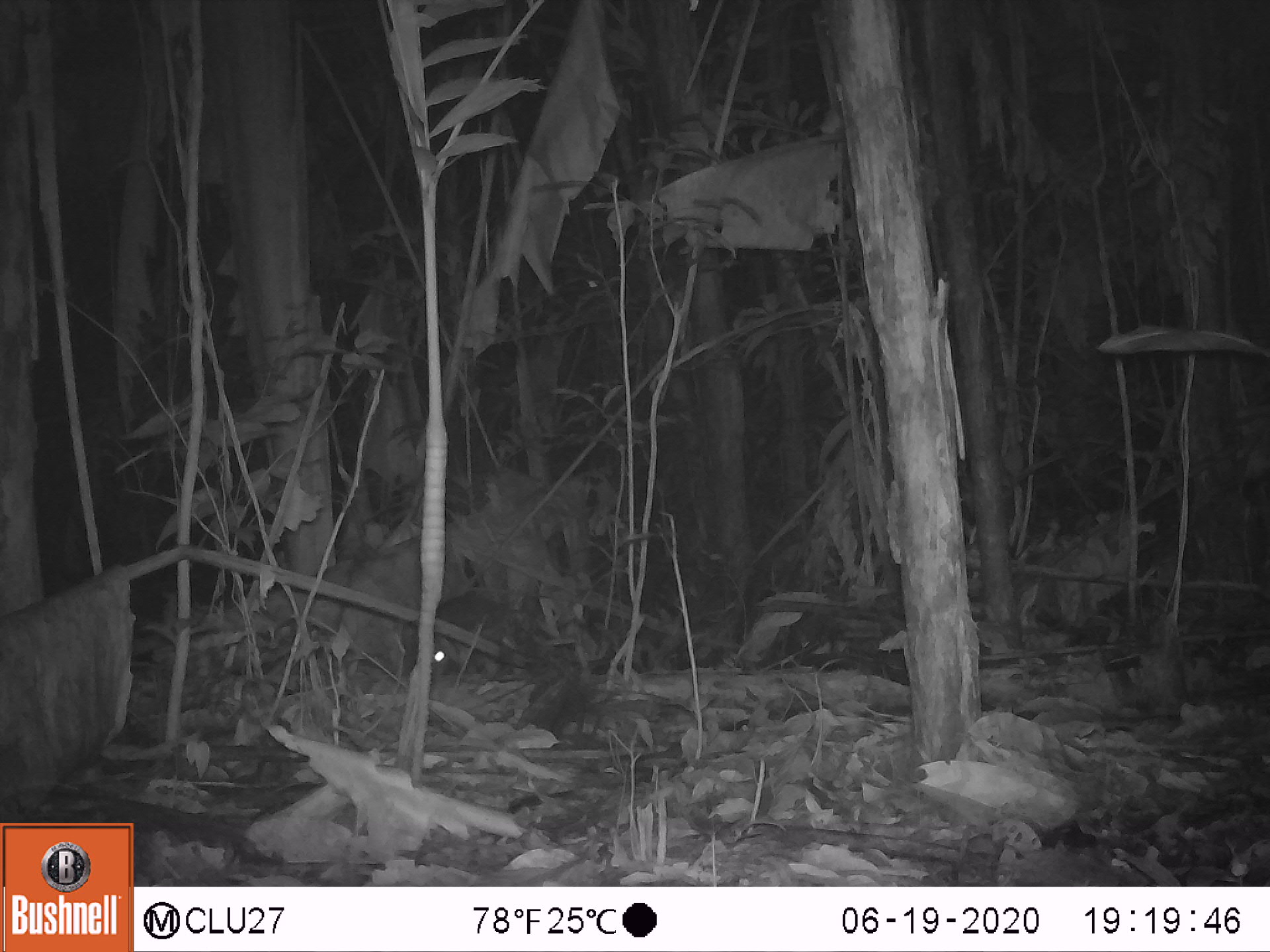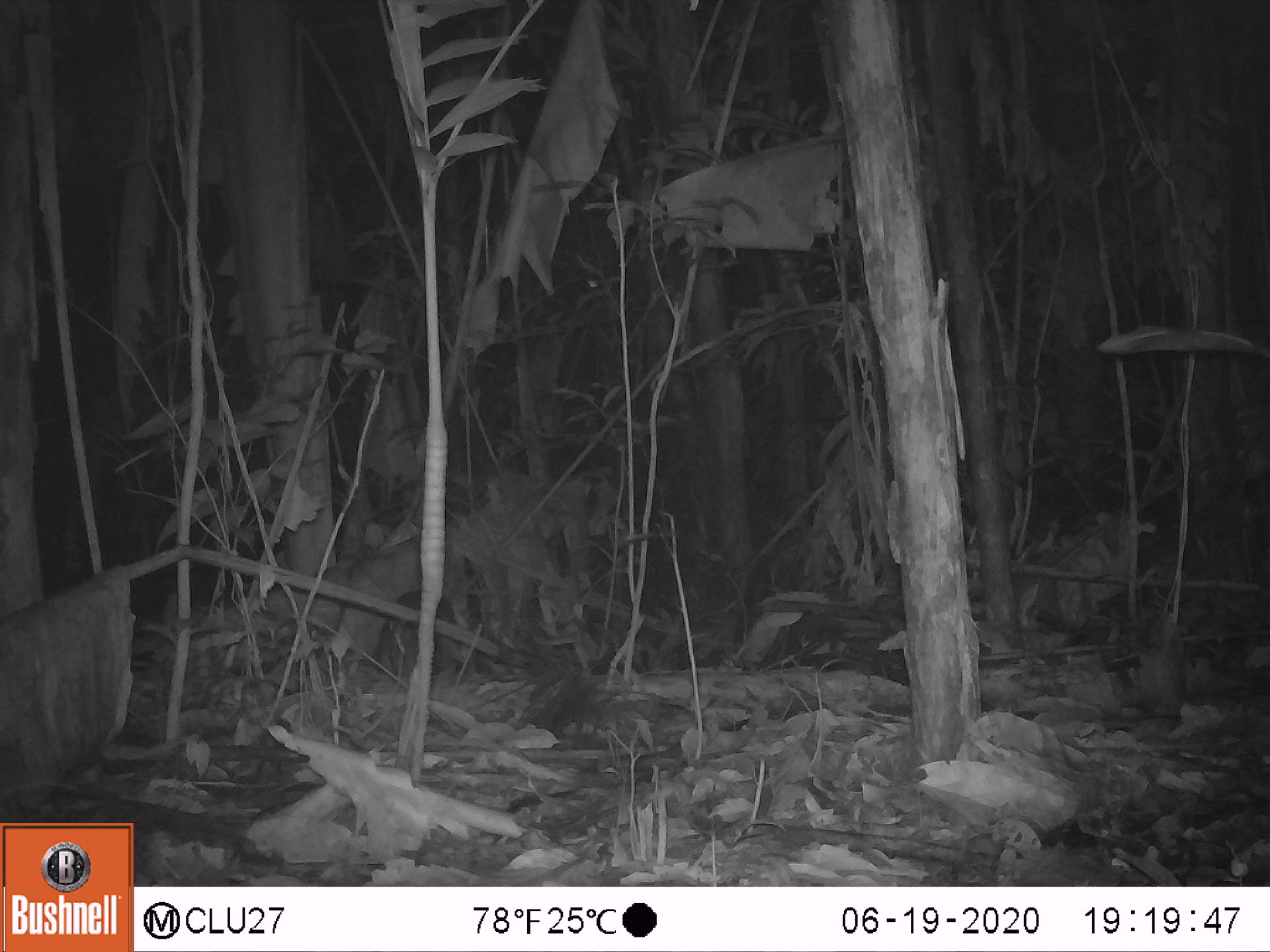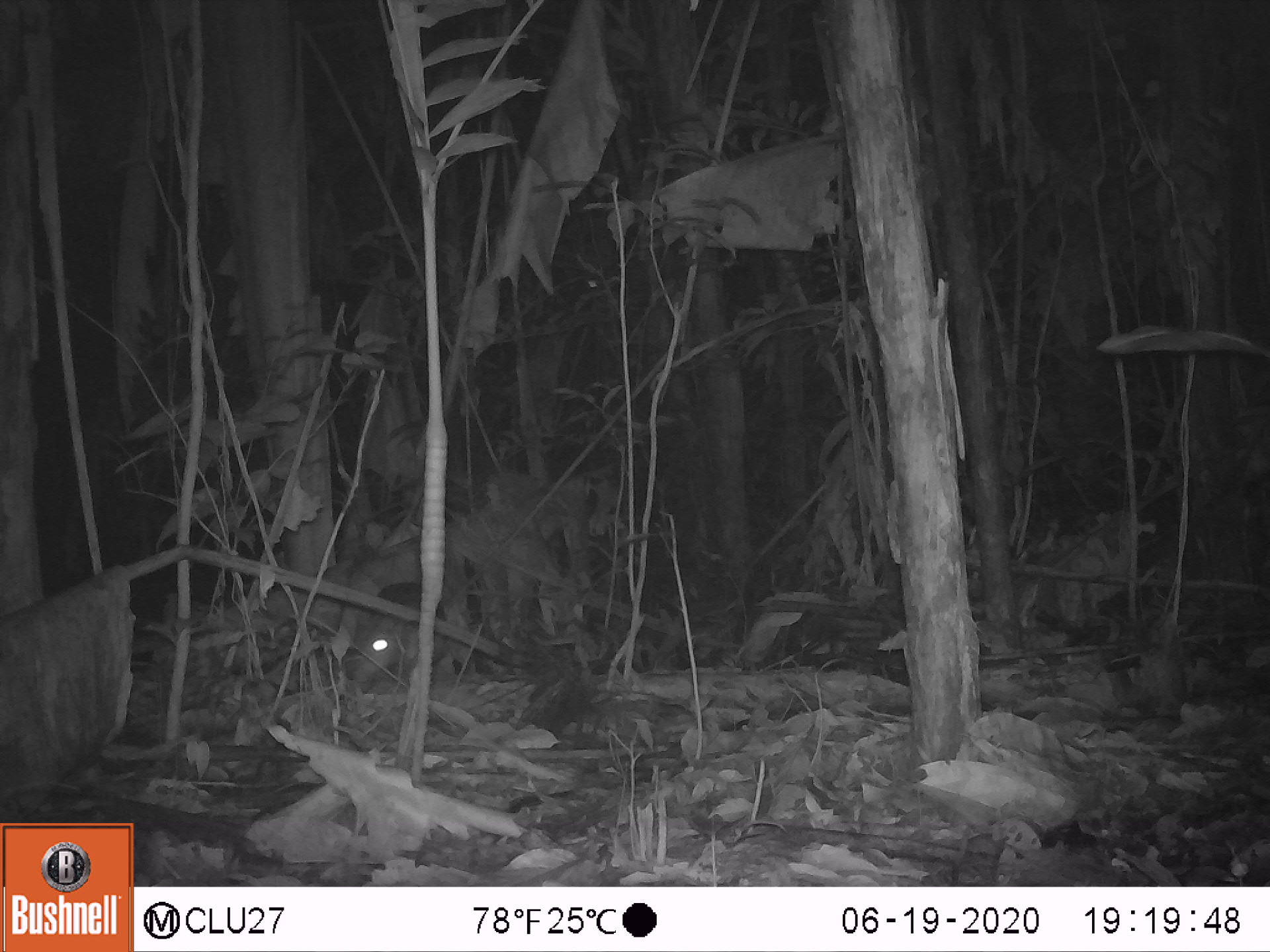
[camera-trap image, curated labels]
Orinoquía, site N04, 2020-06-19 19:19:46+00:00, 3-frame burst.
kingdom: Animalia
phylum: Chordata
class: Mammalia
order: Rodentia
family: Cuniculidae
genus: Cuniculus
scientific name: Cuniculus paca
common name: spotted paca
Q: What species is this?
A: Spotted paca (Cuniculus paca).